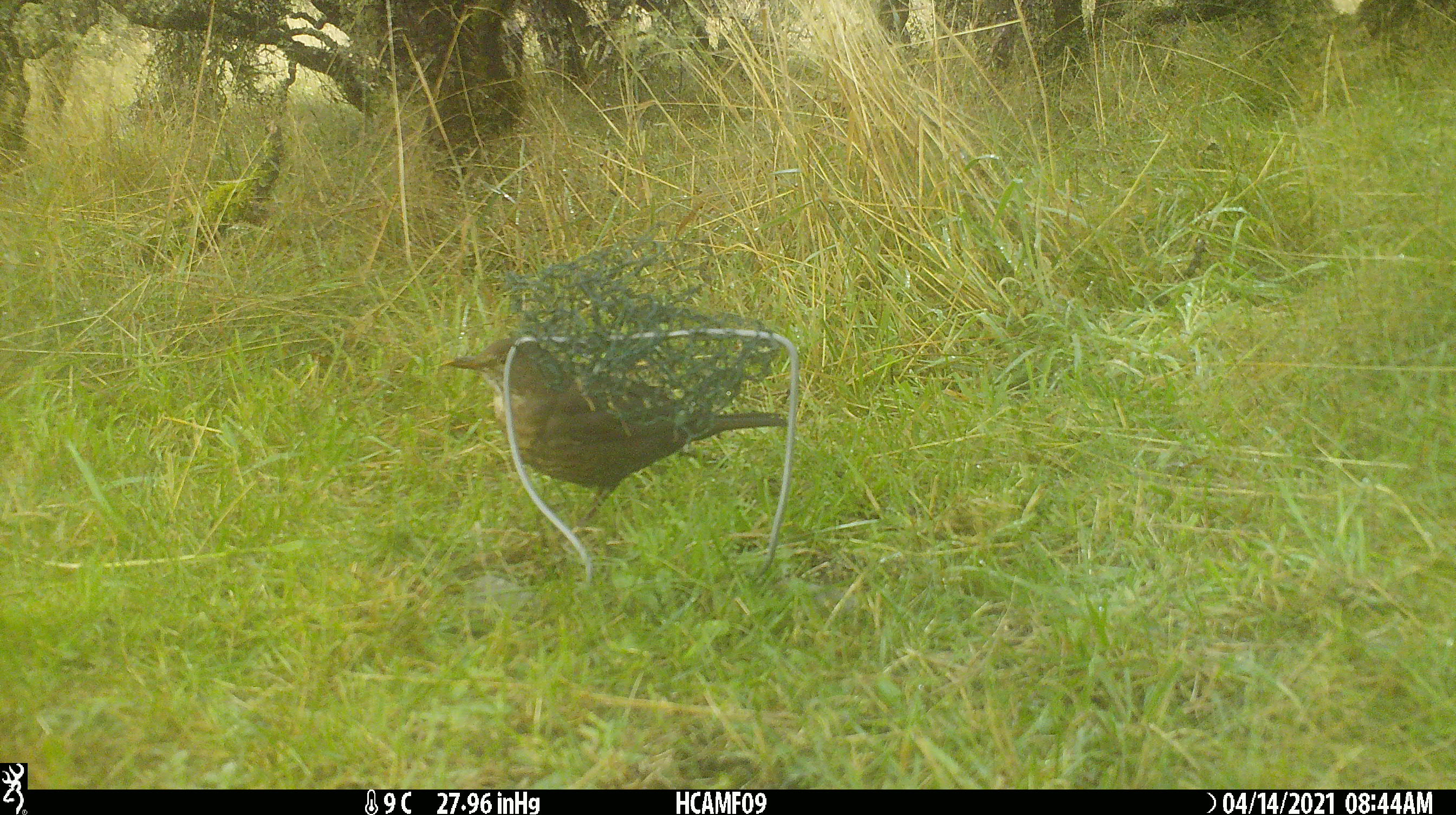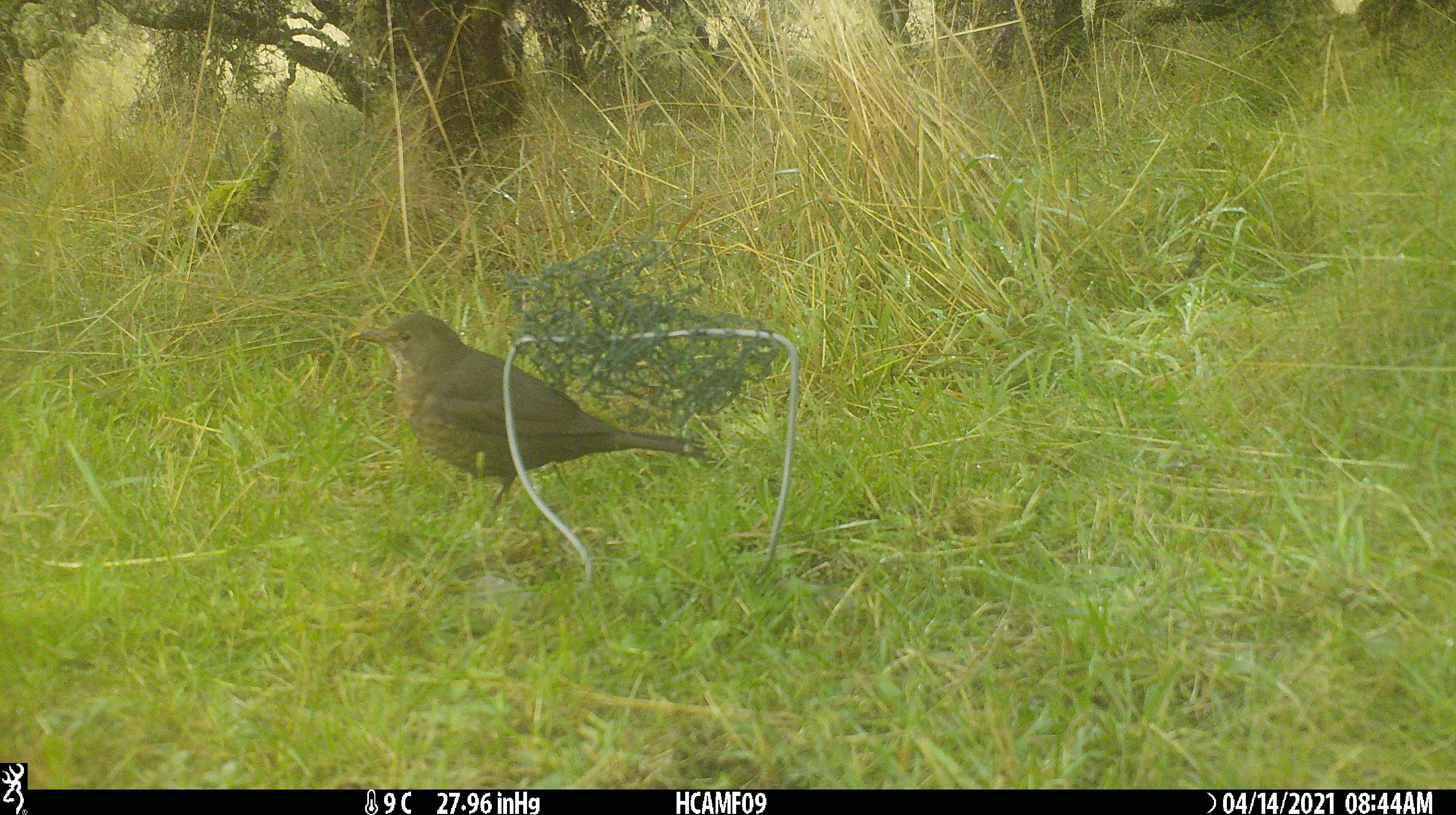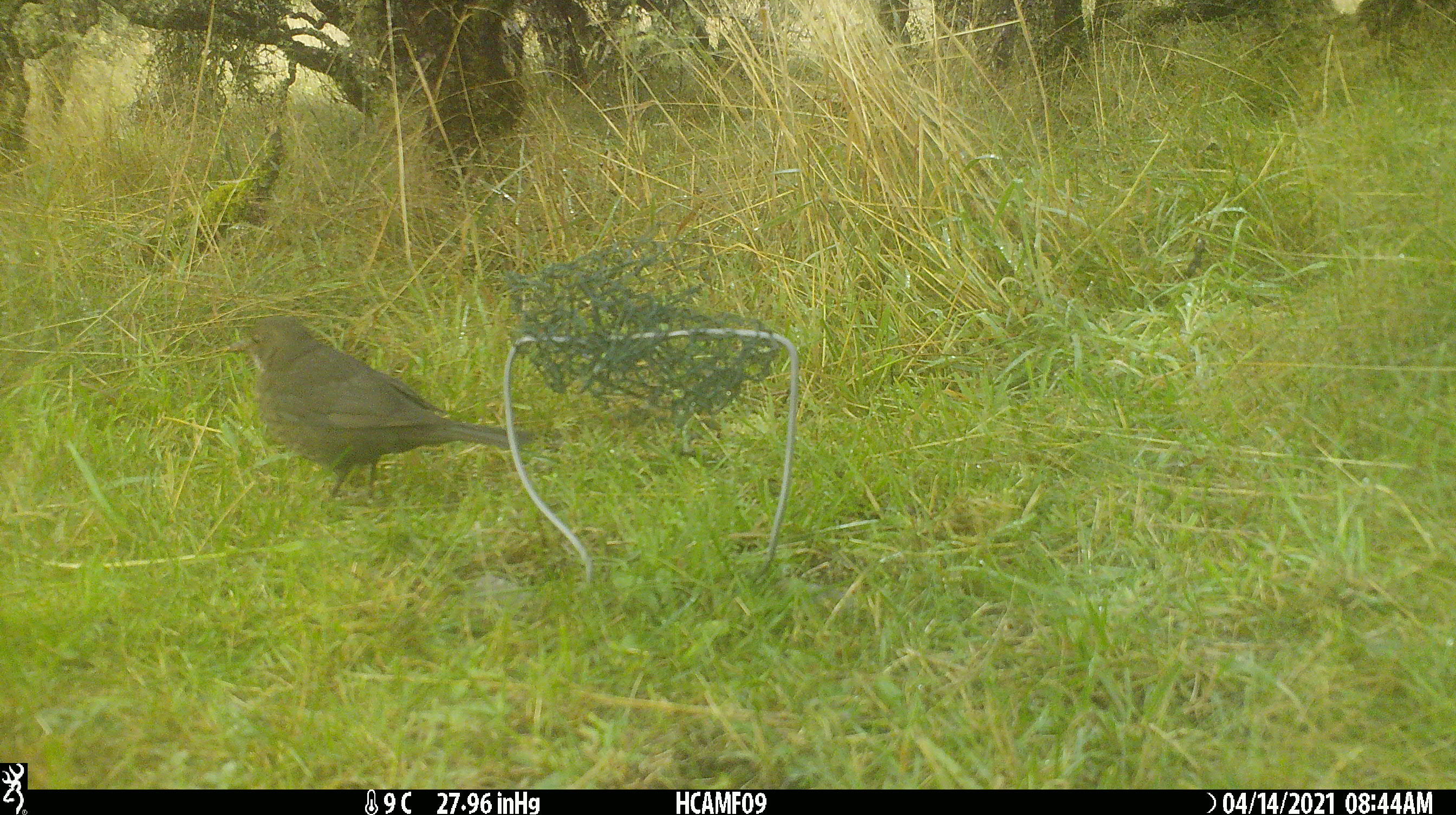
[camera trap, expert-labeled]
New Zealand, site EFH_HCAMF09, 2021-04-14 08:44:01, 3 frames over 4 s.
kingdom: Animalia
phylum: Chordata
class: Aves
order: Passeriformes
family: Turdidae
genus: Turdus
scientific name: Turdus merula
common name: eurasian blackbird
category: blackbird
Blackbird (eurasian blackbird) (Turdus merula).